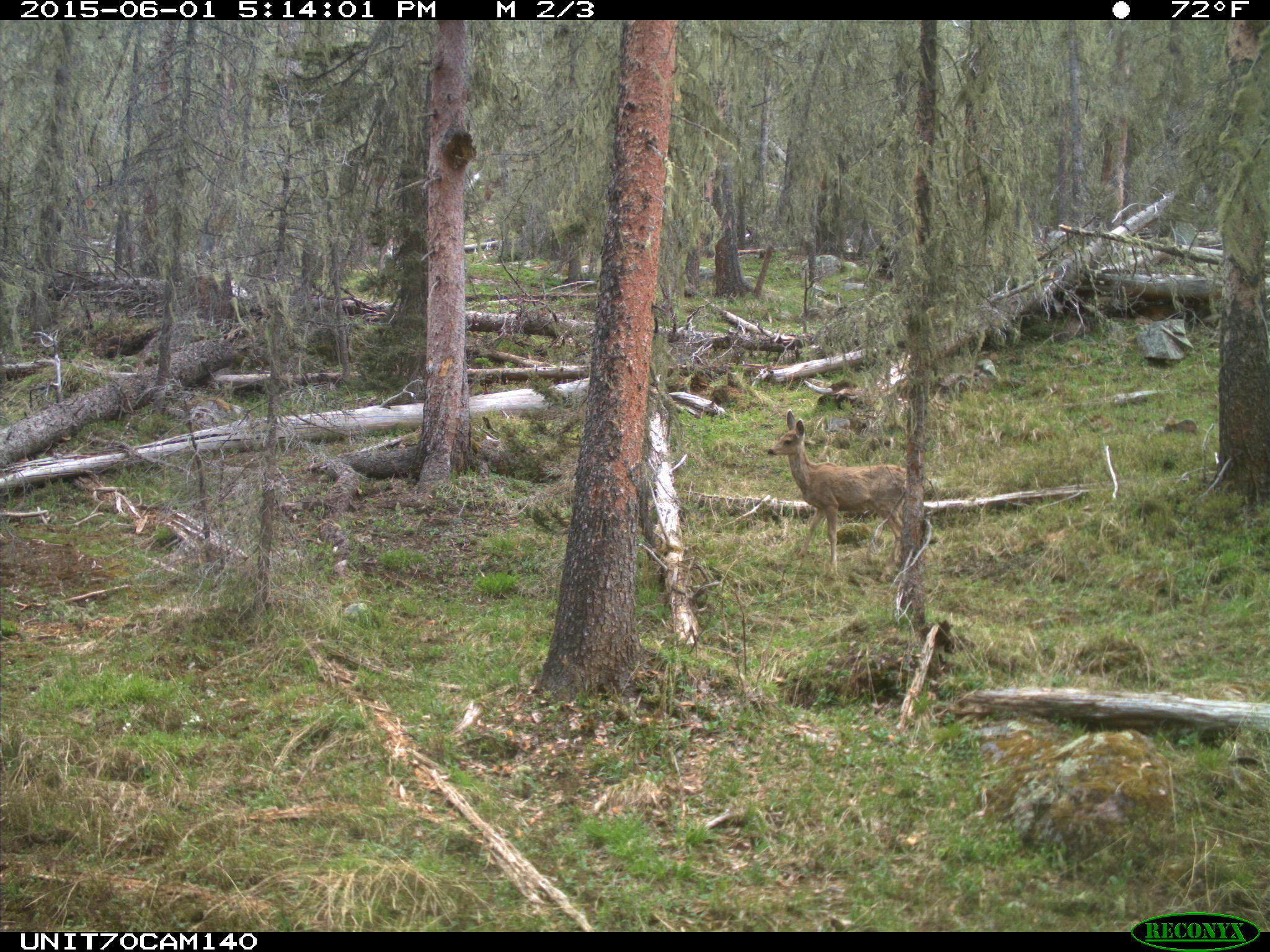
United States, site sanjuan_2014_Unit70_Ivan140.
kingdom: Animalia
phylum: Chordata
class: Mammalia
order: Artiodactyla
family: Cervidae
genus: Odocoileus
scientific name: Odocoileus hemionus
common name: mule deer